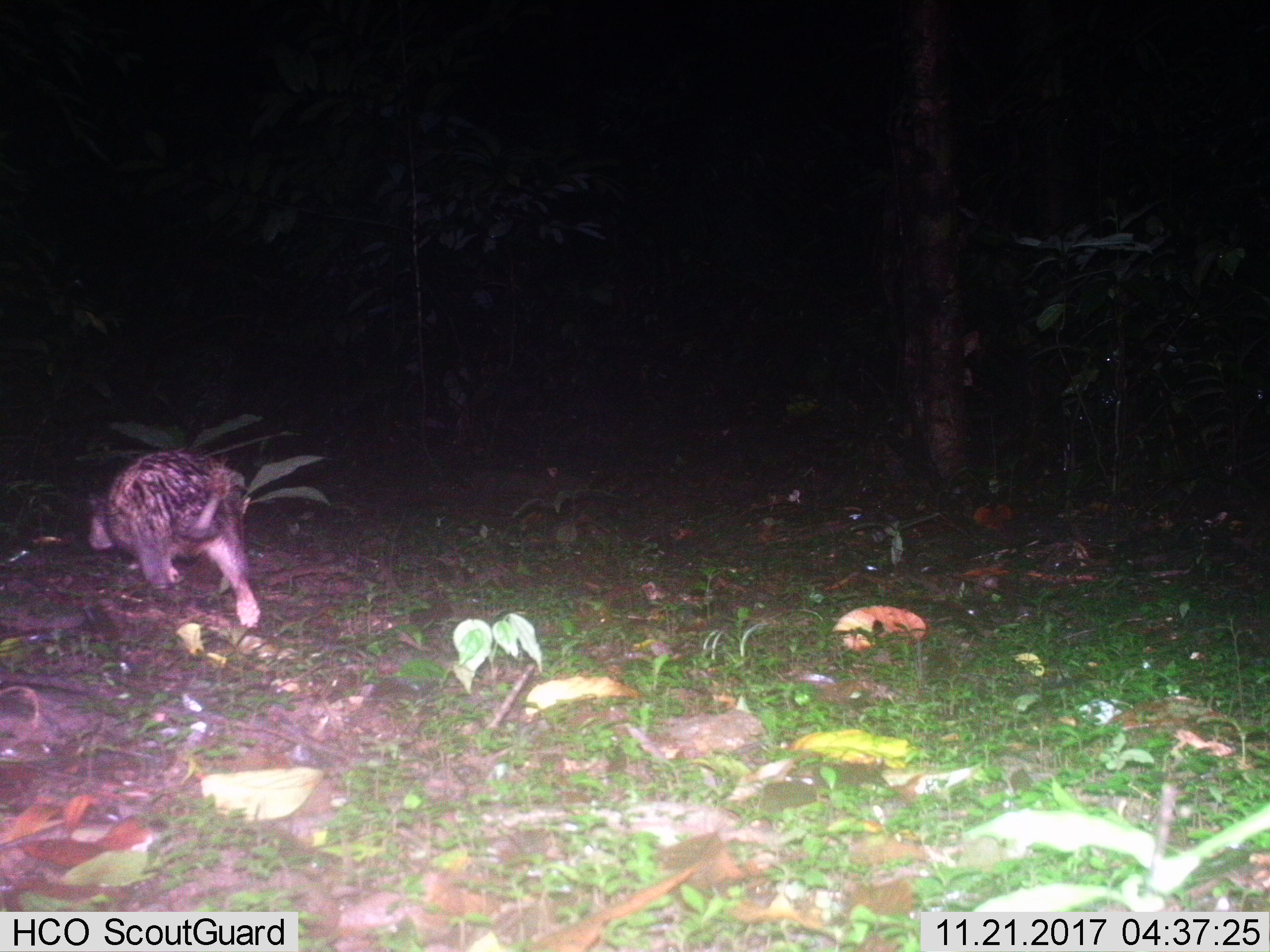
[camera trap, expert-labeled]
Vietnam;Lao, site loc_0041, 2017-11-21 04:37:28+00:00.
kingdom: Animalia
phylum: Chordata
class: Mammalia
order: Rodentia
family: Hystricidae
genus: Atherurus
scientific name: Atherurus macrourus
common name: asiatic brush-tailed porcupine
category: asiatic brush tailed porcupine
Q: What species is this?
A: Asiatic brush tailed porcupine (asiatic brush-tailed porcupine) (Atherurus macrourus).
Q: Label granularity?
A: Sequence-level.